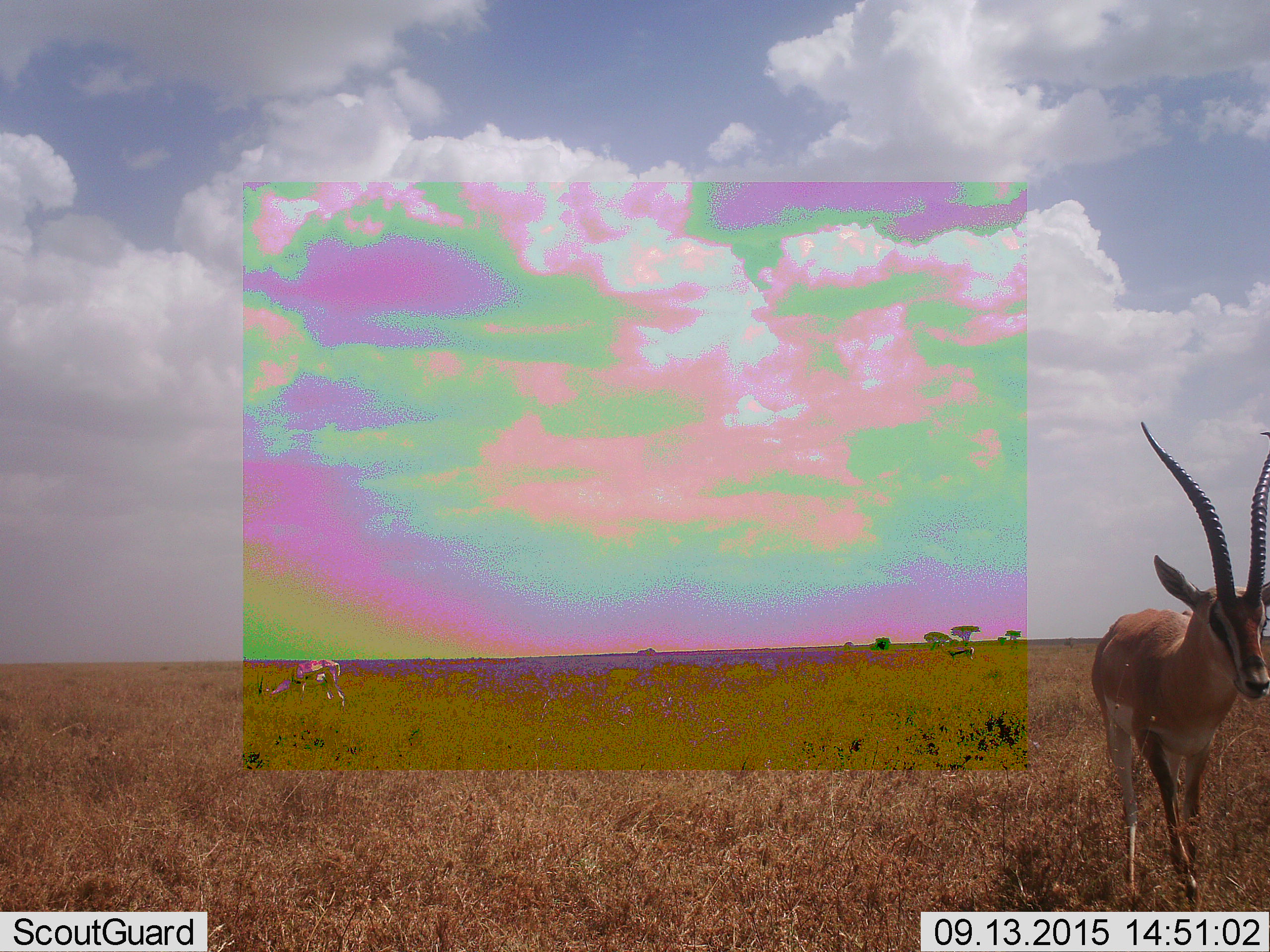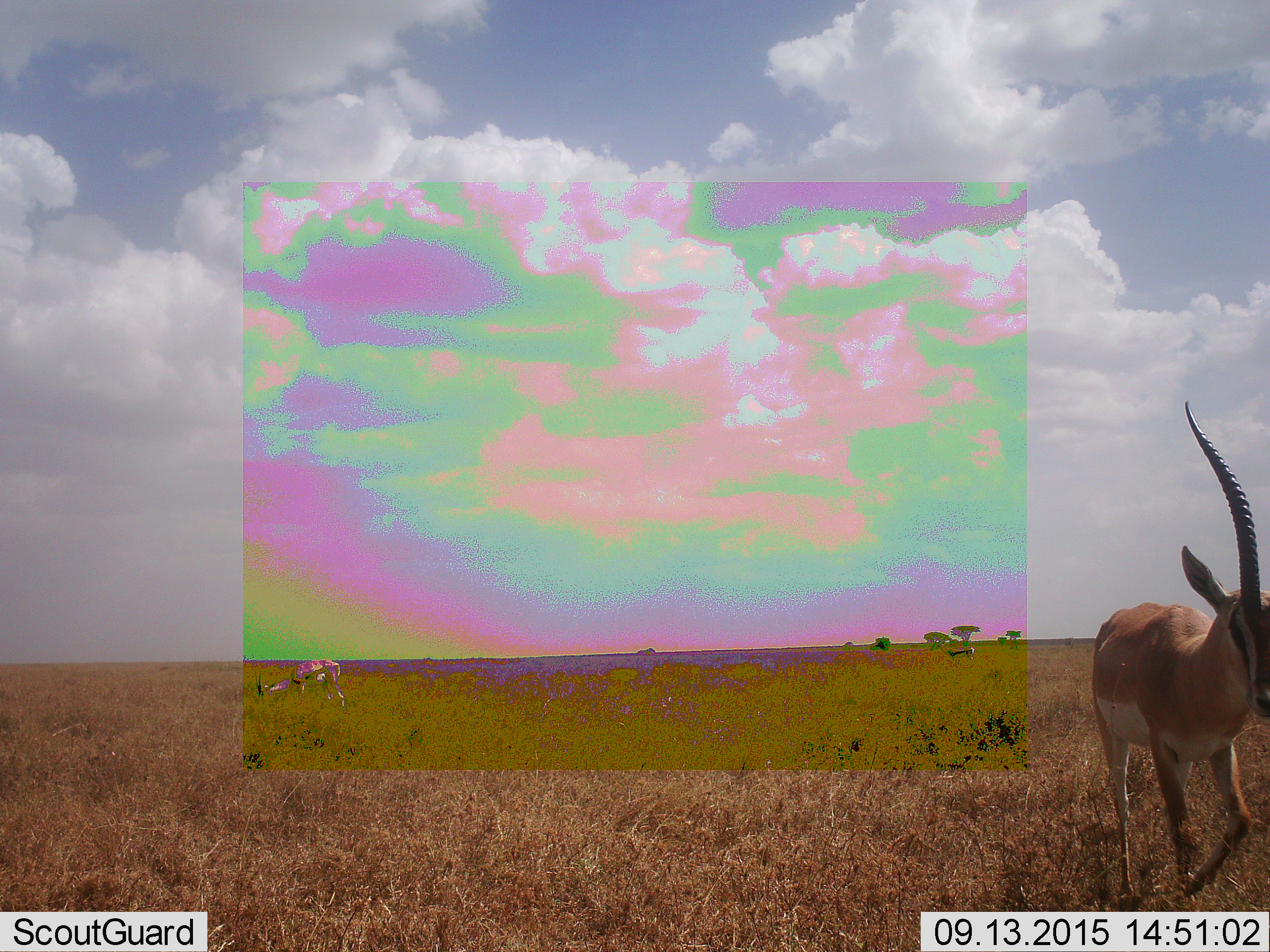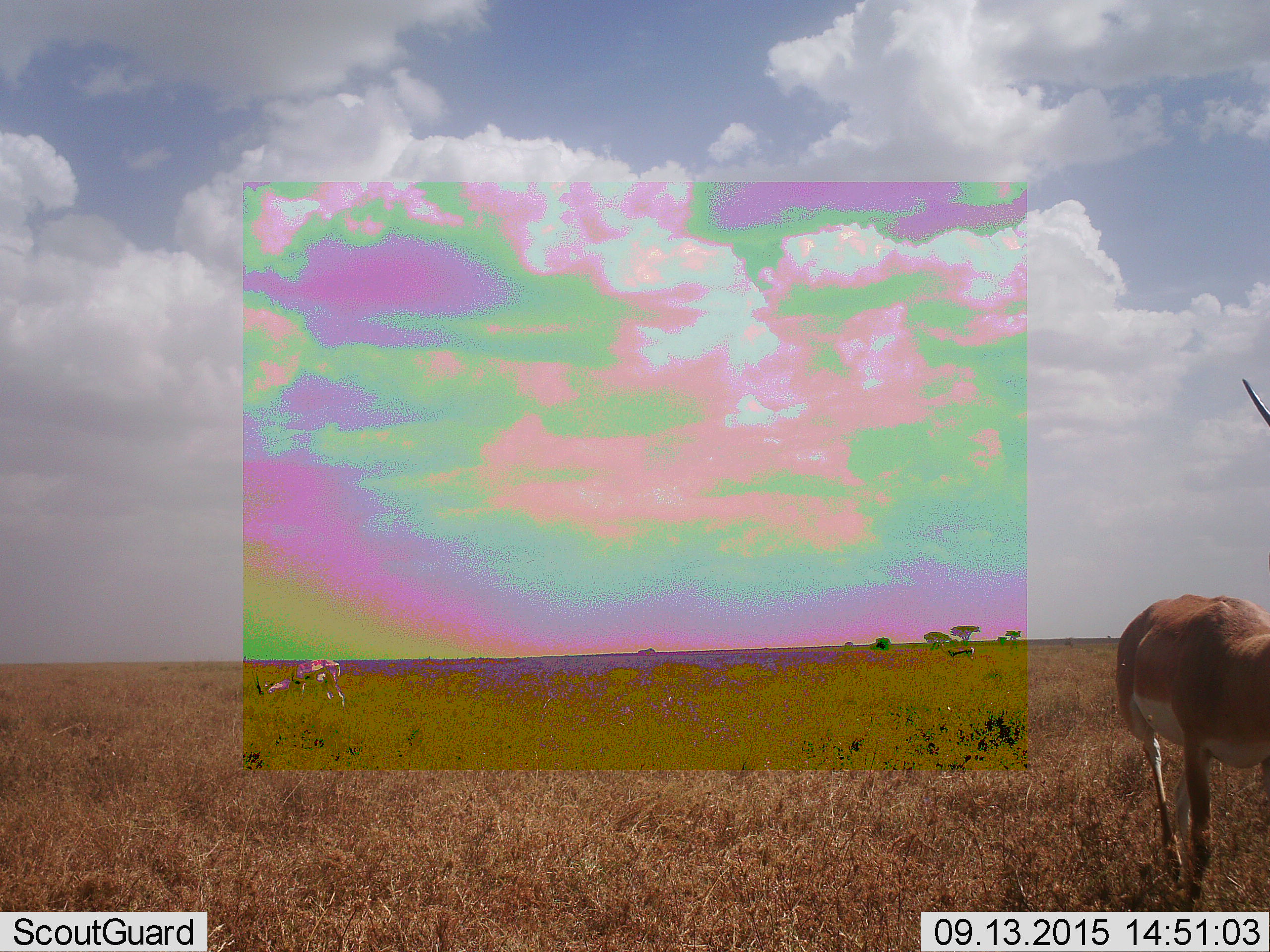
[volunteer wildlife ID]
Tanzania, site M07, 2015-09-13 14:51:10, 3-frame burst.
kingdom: Animalia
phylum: Chordata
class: Mammalia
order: Artiodactyla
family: Bovidae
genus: Nanger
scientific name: Nanger granti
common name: grant's gazelle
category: gazellegrants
Gazellegrants (grant's gazelle) (Nanger granti), count 1. Behavior (volunteer vote fractions): standing 60%, resting 0%, moving 60%, interacting 0%. Young present (vote fraction): 0%. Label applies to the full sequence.